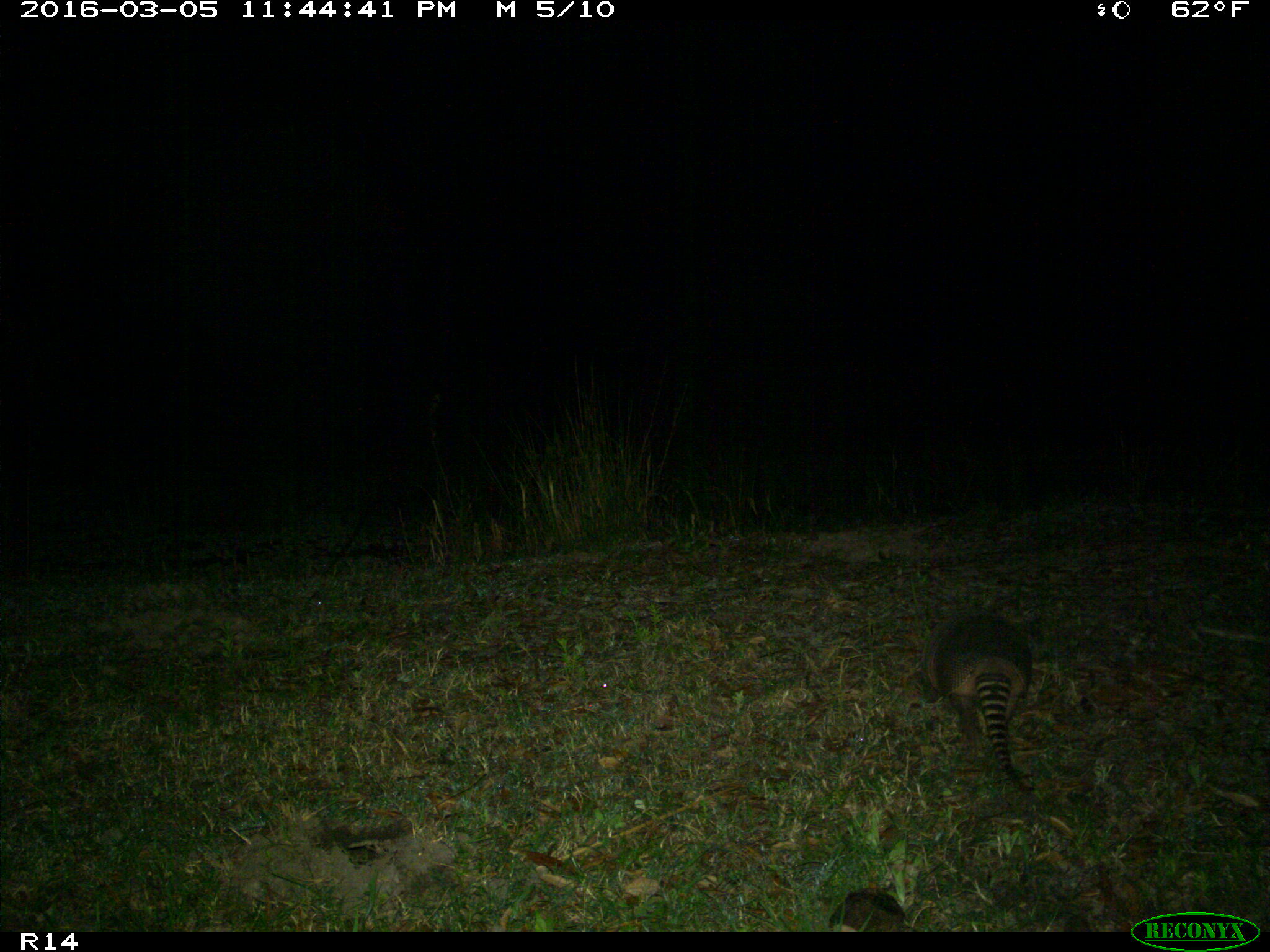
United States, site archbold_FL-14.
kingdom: Animalia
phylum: Chordata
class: Mammalia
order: Cingulata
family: Dasypodidae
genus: Dasypus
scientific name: Dasypus novemcinctus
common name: nine-banded armadillo